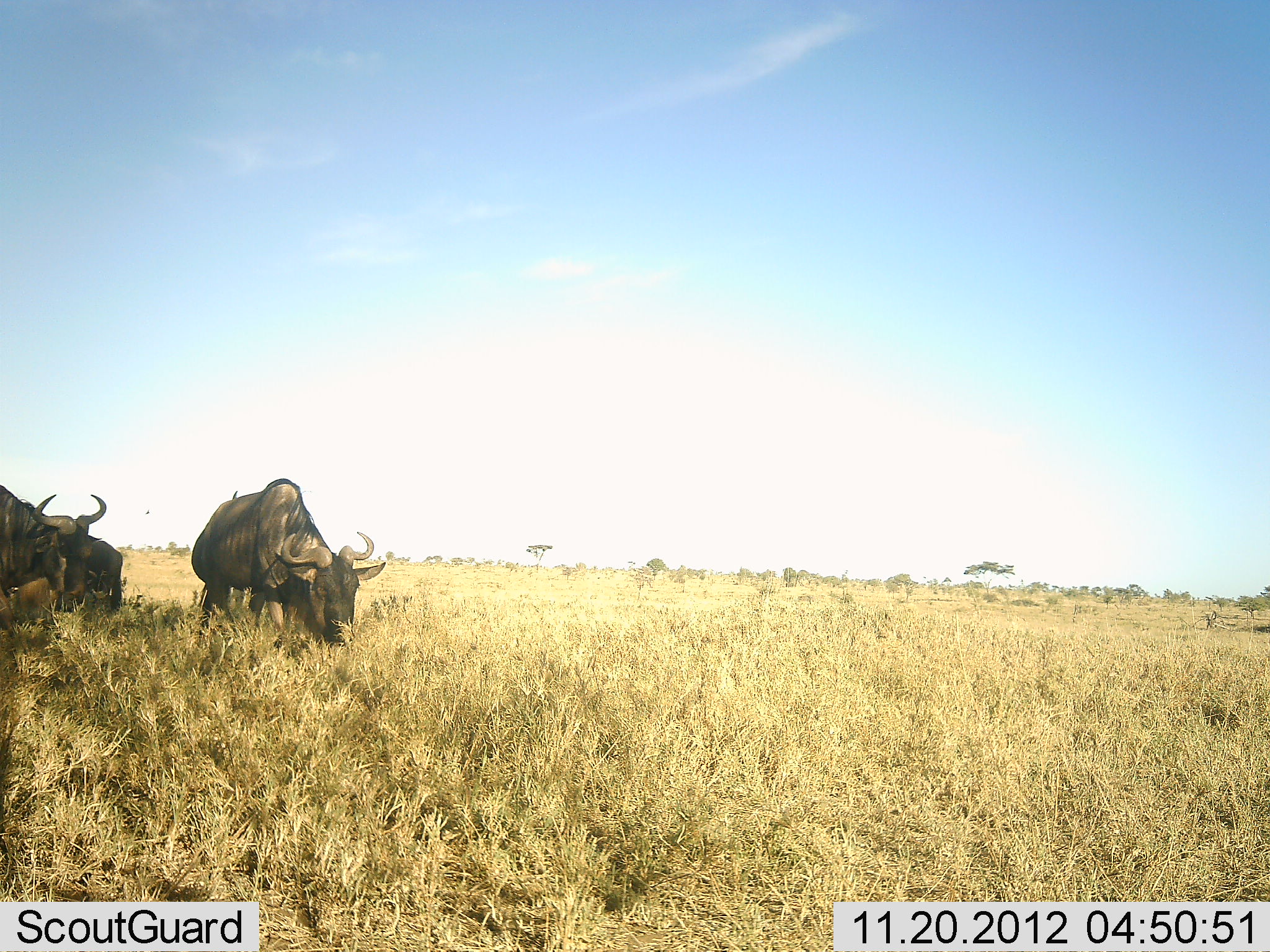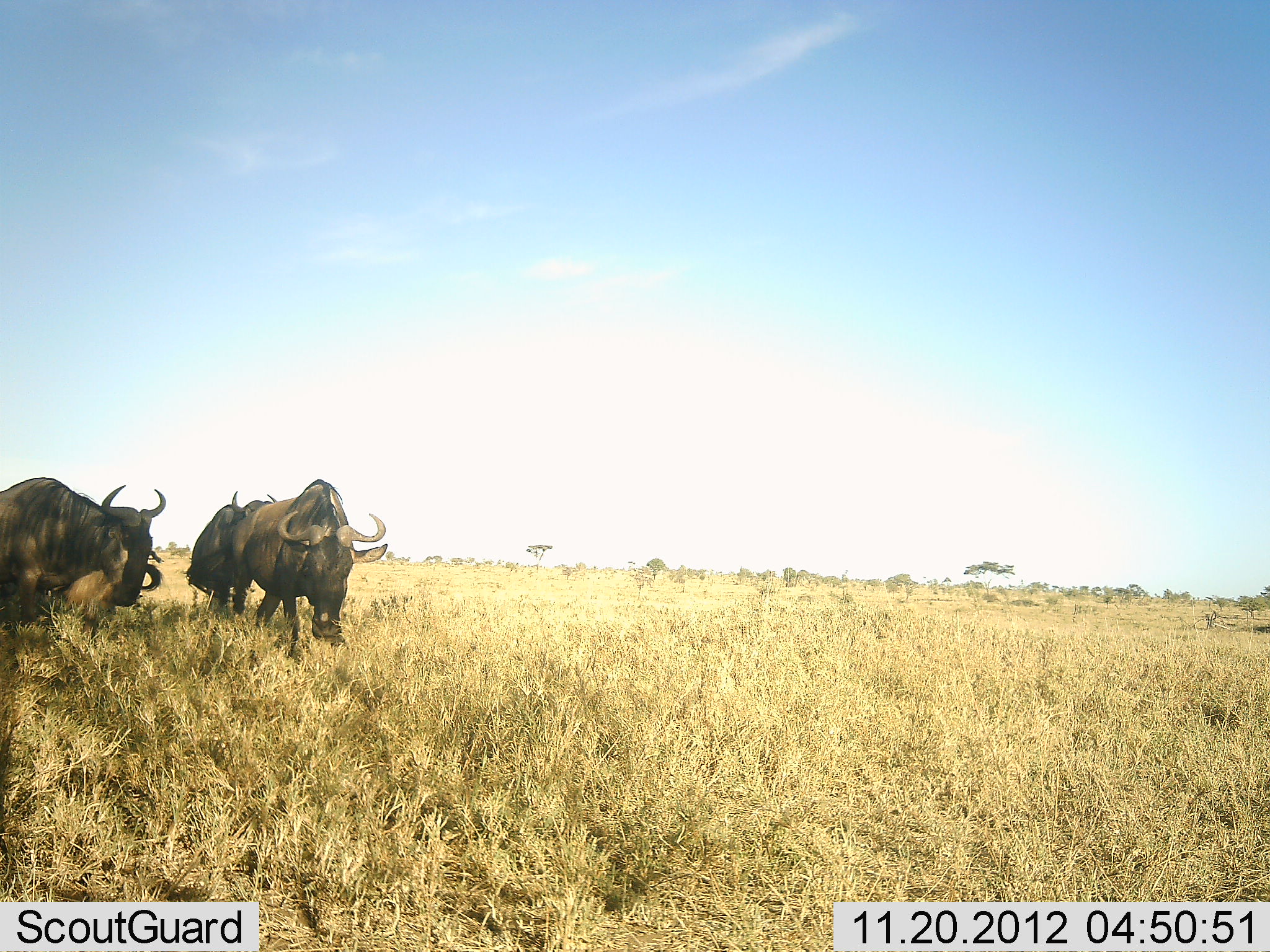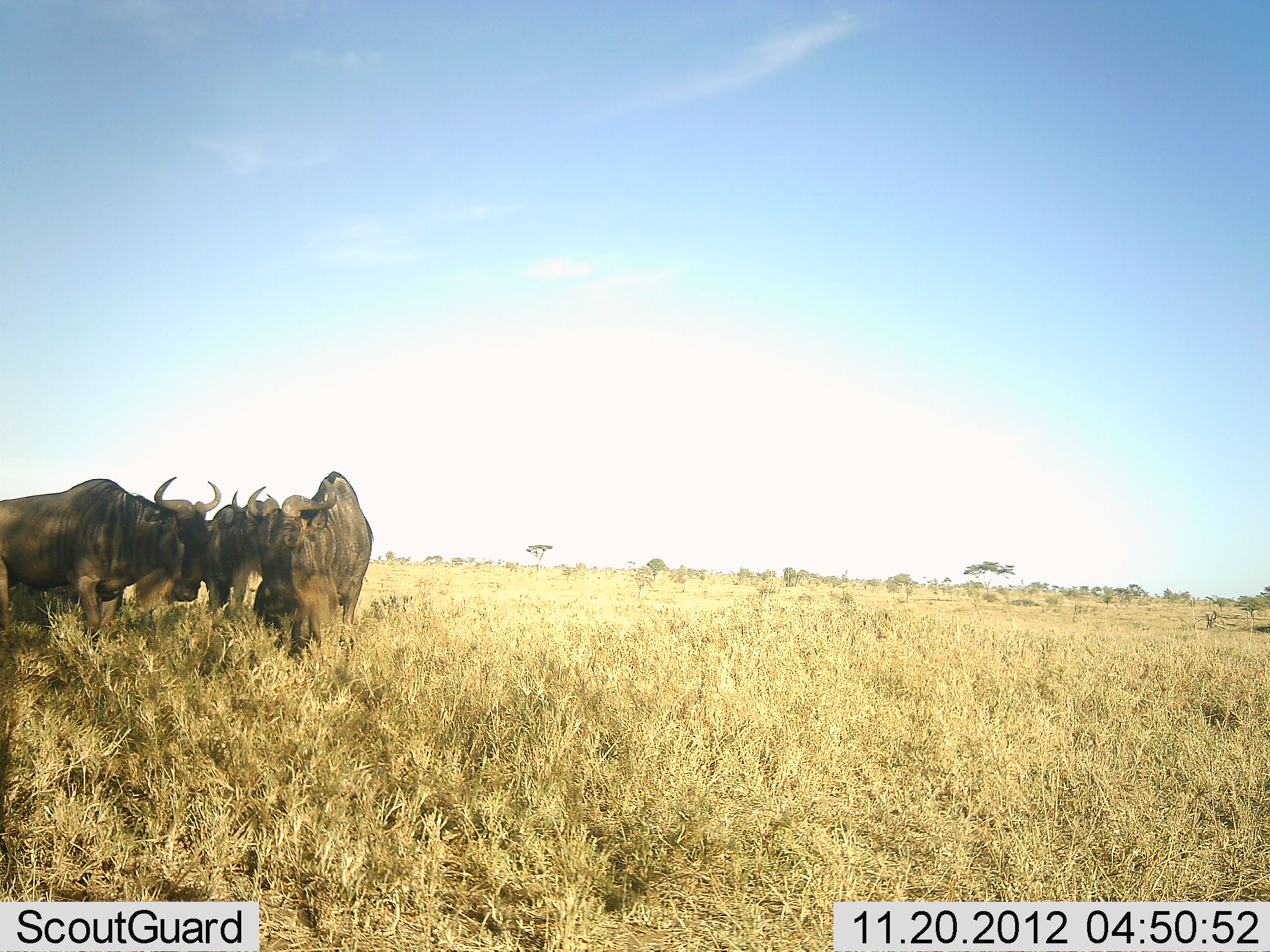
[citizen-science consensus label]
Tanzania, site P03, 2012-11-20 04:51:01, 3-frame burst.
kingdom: Animalia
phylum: Chordata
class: Mammalia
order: Artiodactyla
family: Bovidae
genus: Connochaetes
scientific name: Connochaetes taurinus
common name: blue wildebeest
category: wildebeest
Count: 4.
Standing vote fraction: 30%.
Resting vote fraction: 0%.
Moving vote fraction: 60%.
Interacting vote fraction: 10%.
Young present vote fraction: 0%.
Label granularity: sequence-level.